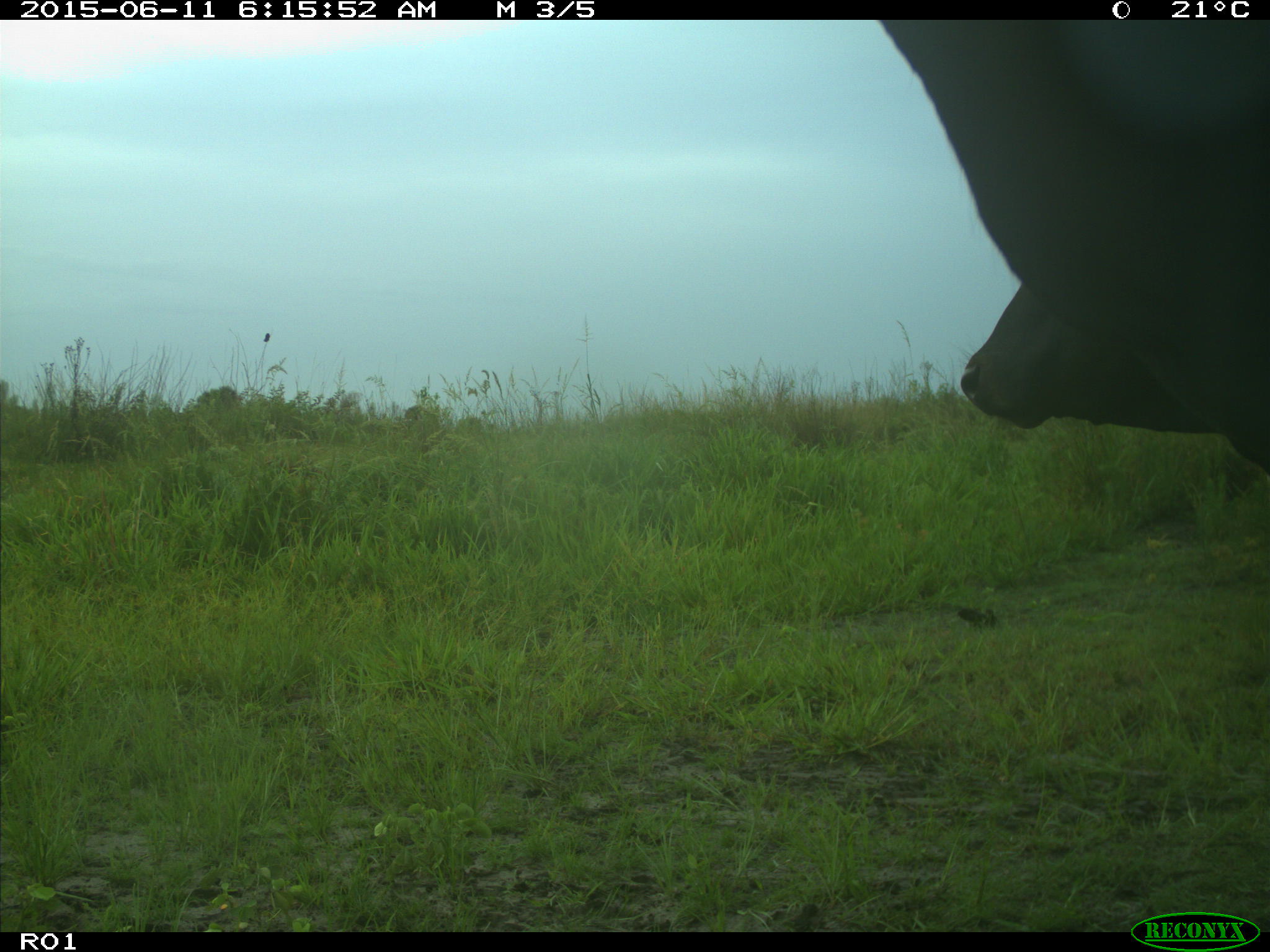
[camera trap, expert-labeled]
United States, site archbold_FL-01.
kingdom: Animalia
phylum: Chordata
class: Mammalia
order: Artiodactyla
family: Bovidae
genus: Bos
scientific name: Bos taurus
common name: domestic cow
Bos taurus (domestic cow).